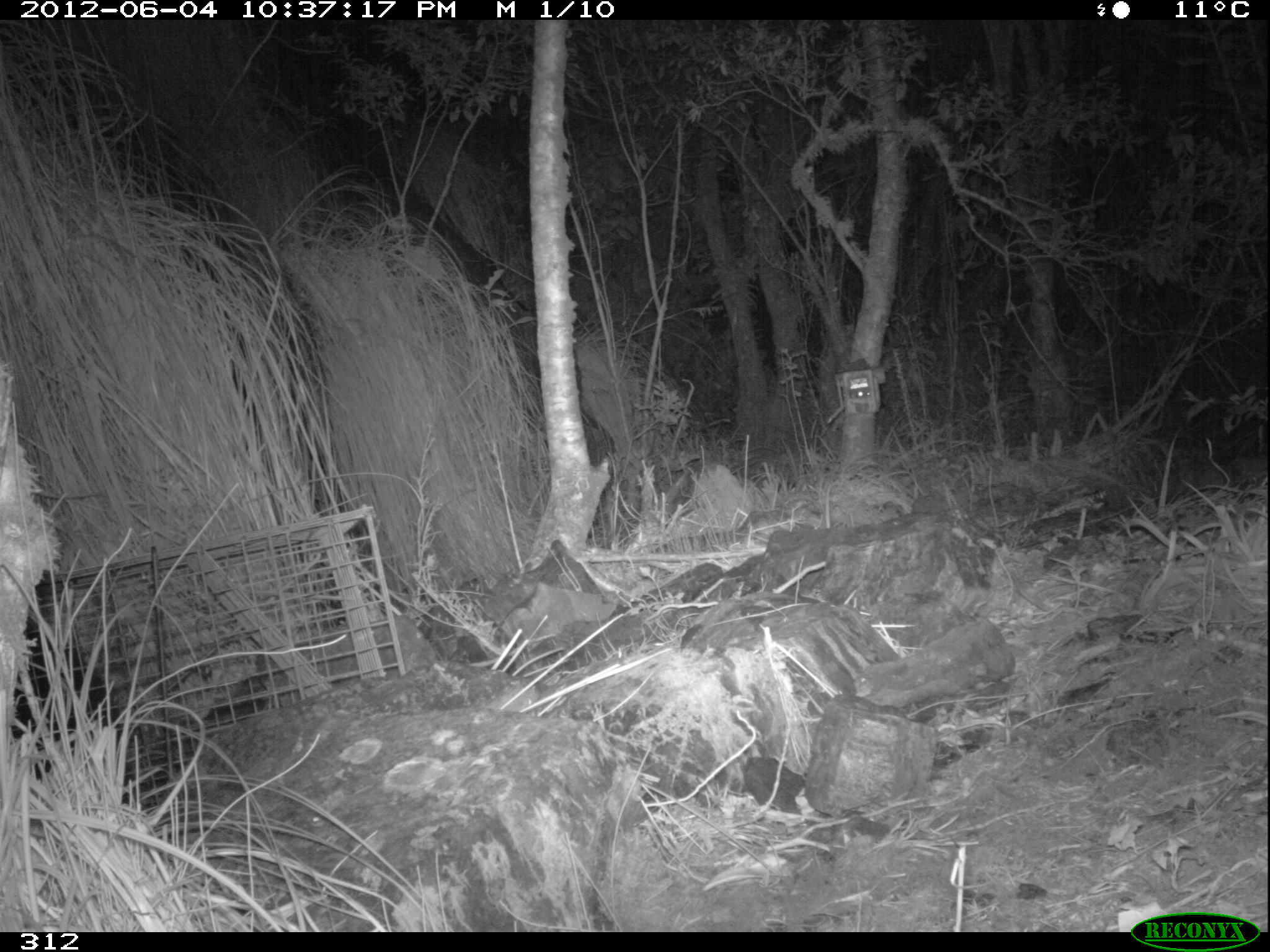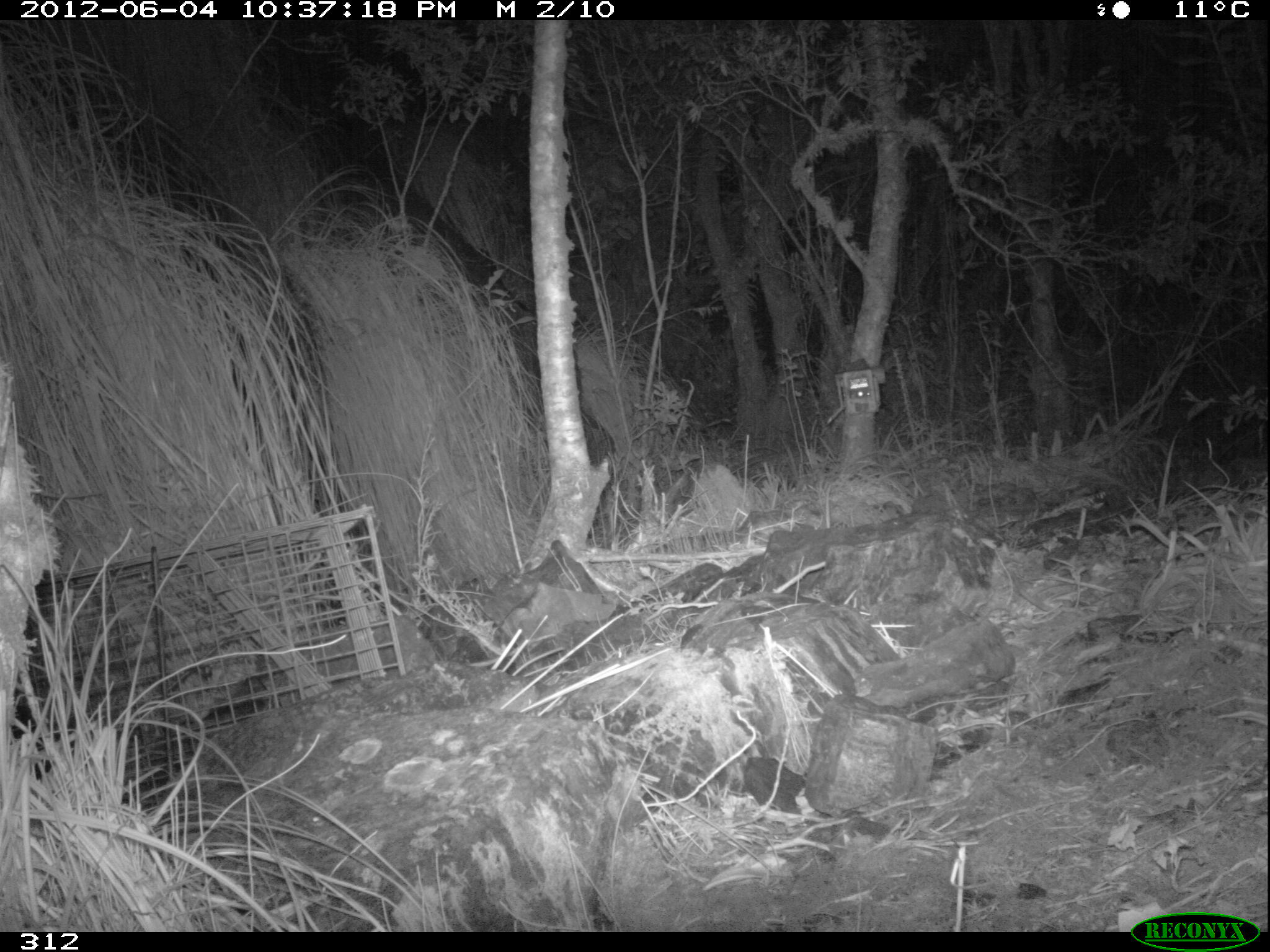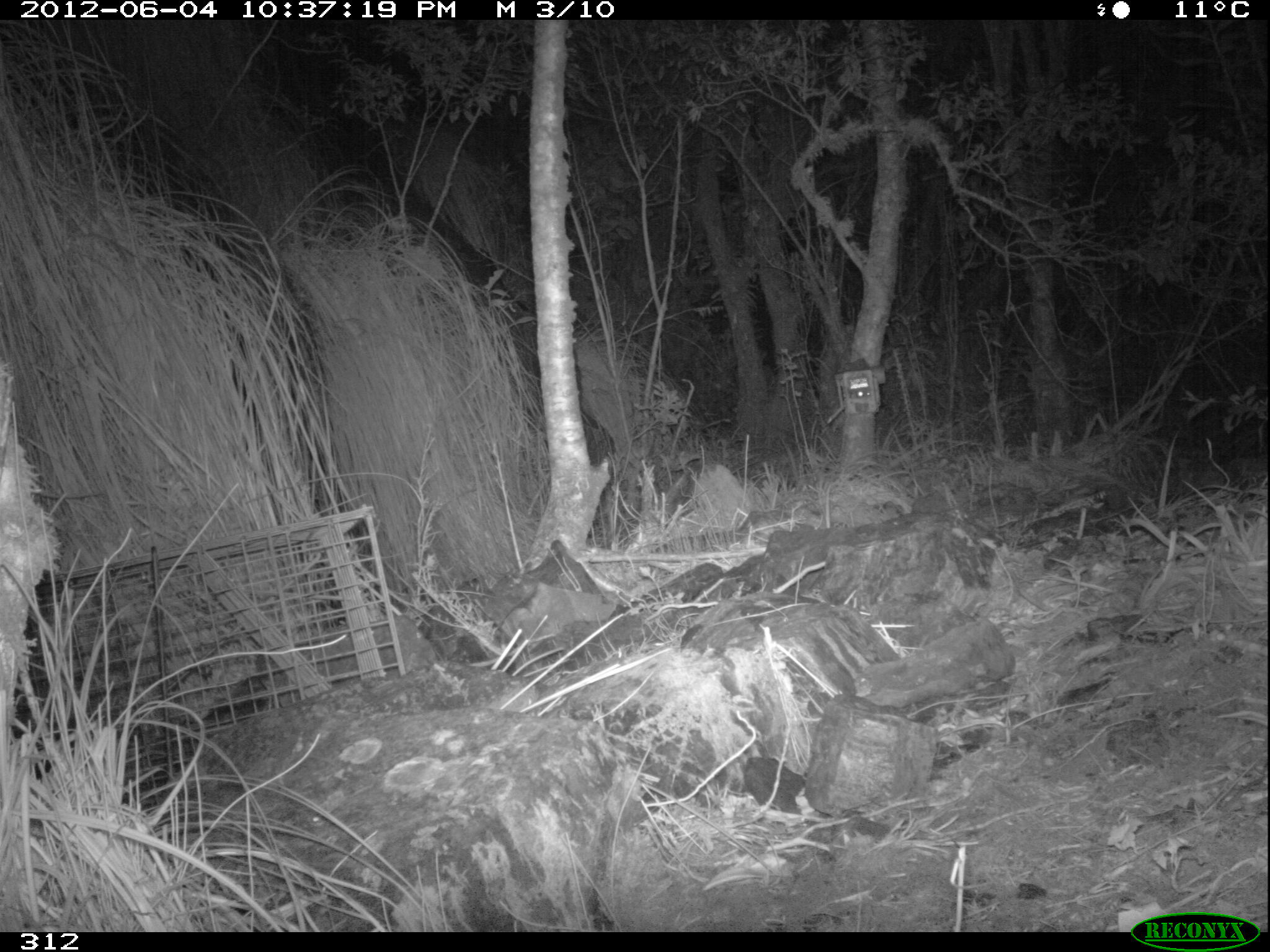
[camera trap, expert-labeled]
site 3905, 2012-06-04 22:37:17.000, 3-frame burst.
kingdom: Animalia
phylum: Chordata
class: Mammalia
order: Didelphimorphia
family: Didelphidae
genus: Didelphis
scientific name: Didelphis pernigra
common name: andean white-eared opossum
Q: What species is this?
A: Didelphis pernigra (andean white-eared opossum).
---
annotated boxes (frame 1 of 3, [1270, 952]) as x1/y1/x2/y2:
didelphis pernigra: 11/612/152/805